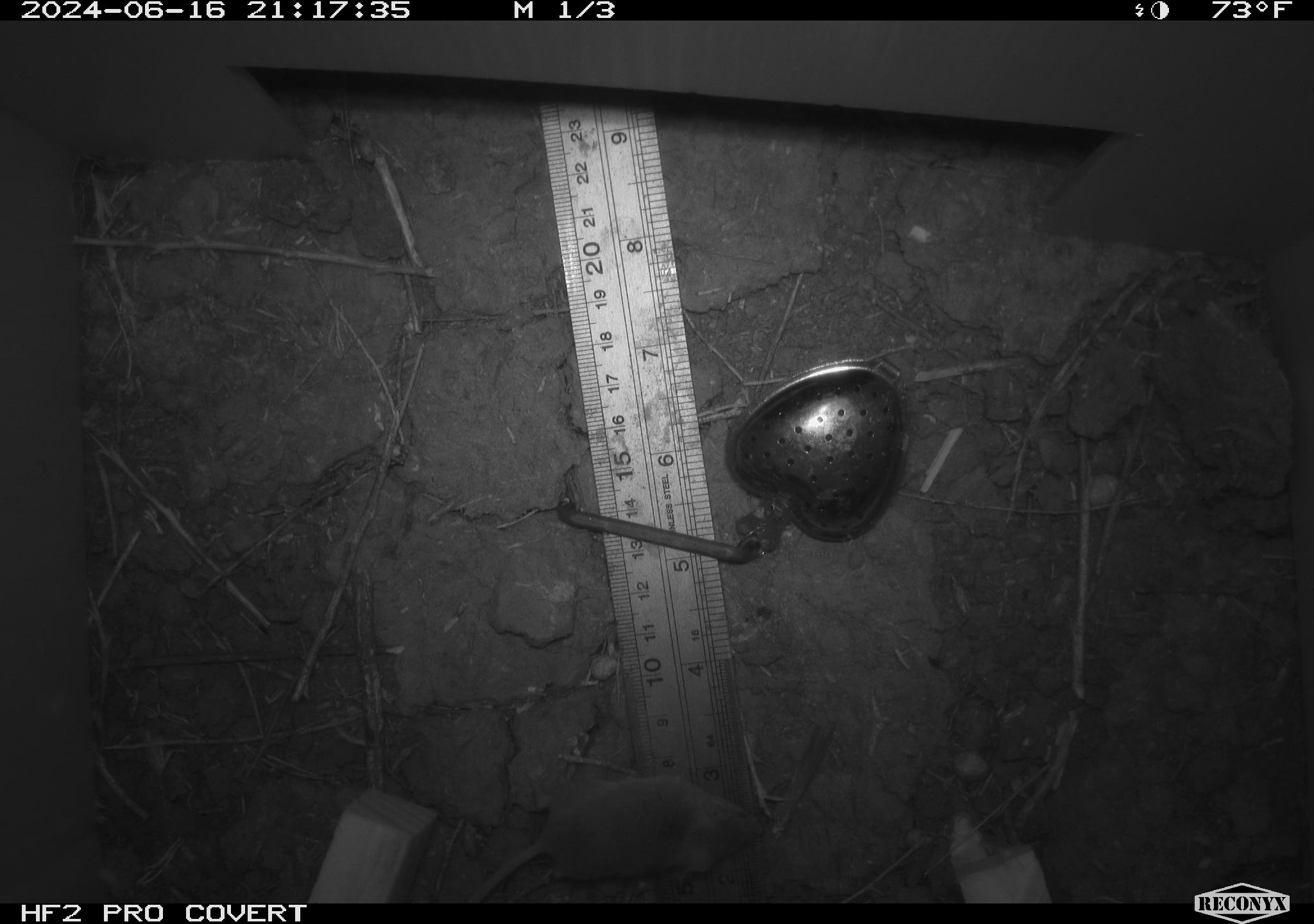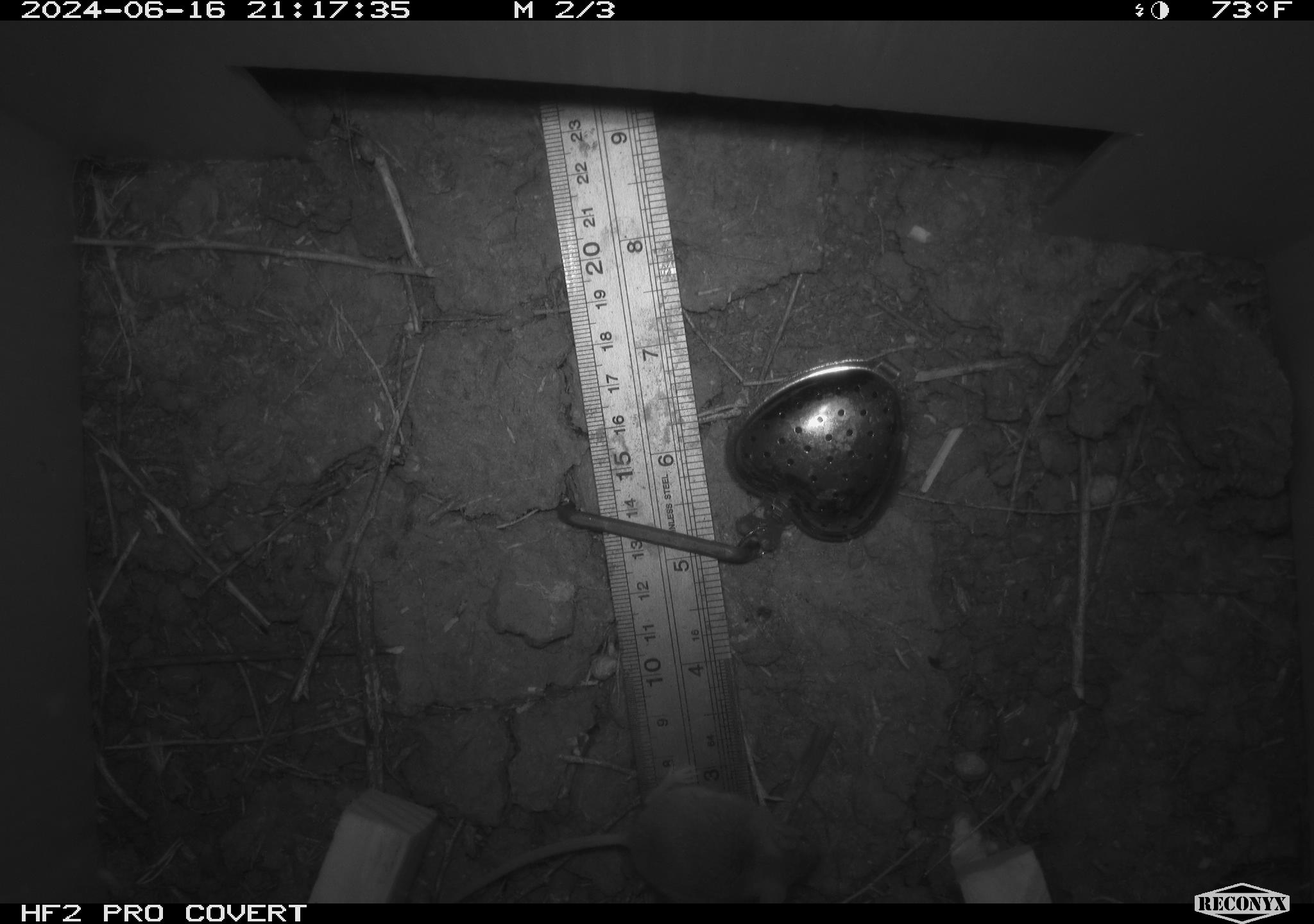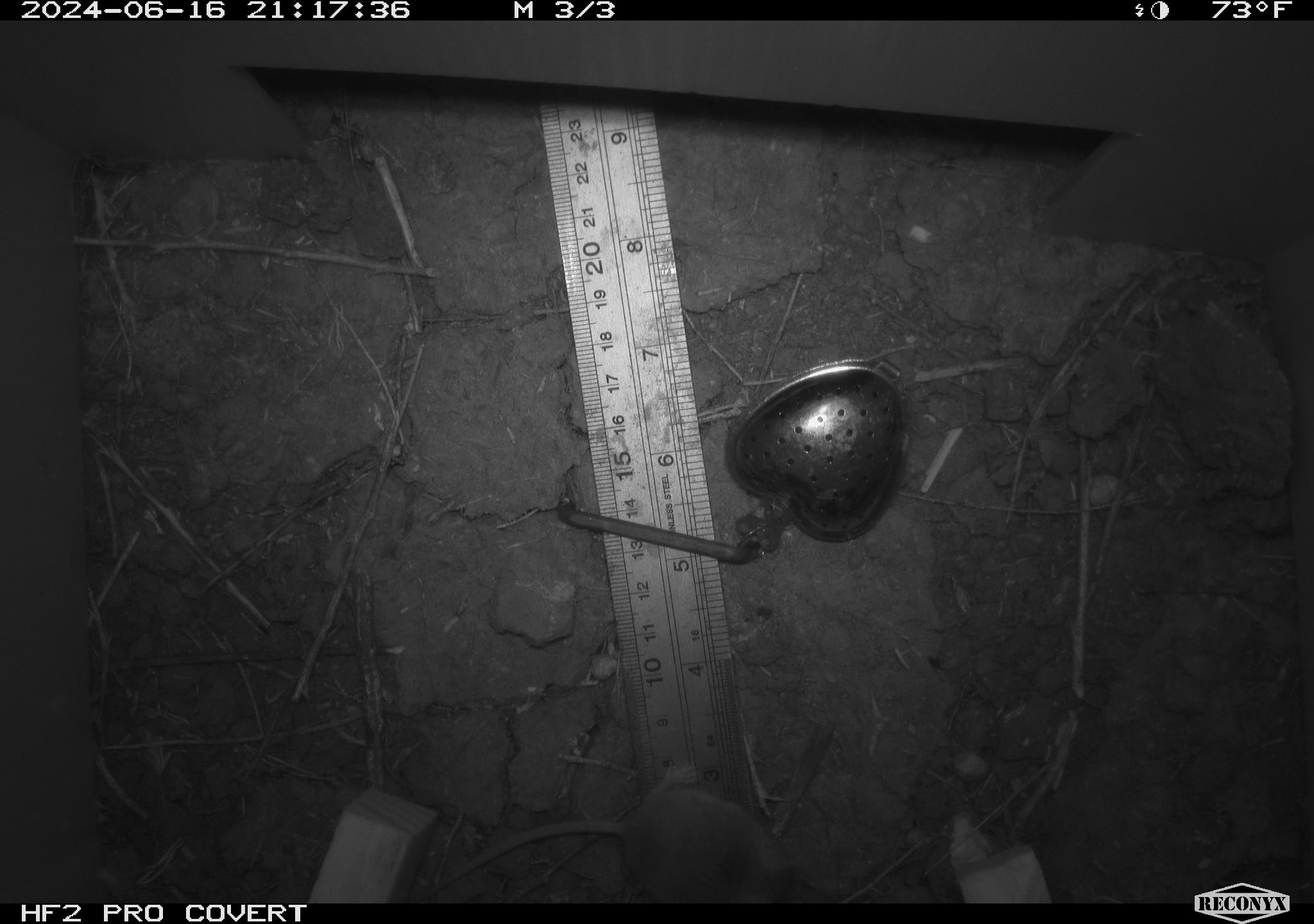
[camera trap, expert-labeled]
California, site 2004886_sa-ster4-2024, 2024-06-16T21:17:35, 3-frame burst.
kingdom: Animalia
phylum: Chordata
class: Mammalia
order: Rodentia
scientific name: Rodentia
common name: mouse species